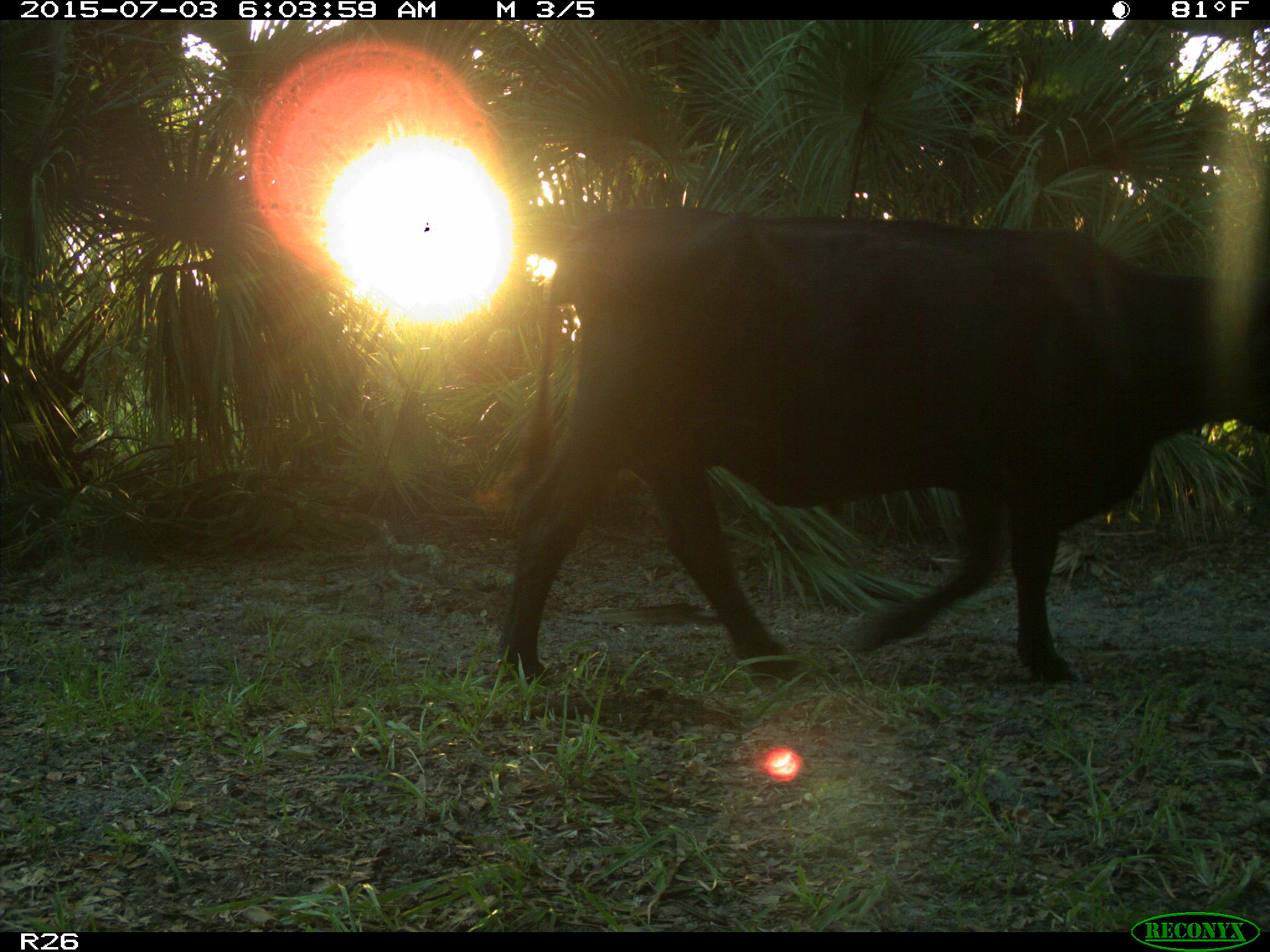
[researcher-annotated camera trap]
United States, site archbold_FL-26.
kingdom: Animalia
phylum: Chordata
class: Mammalia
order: Artiodactyla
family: Bovidae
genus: Bos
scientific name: Bos taurus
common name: domestic cow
Bos taurus (domestic cow).